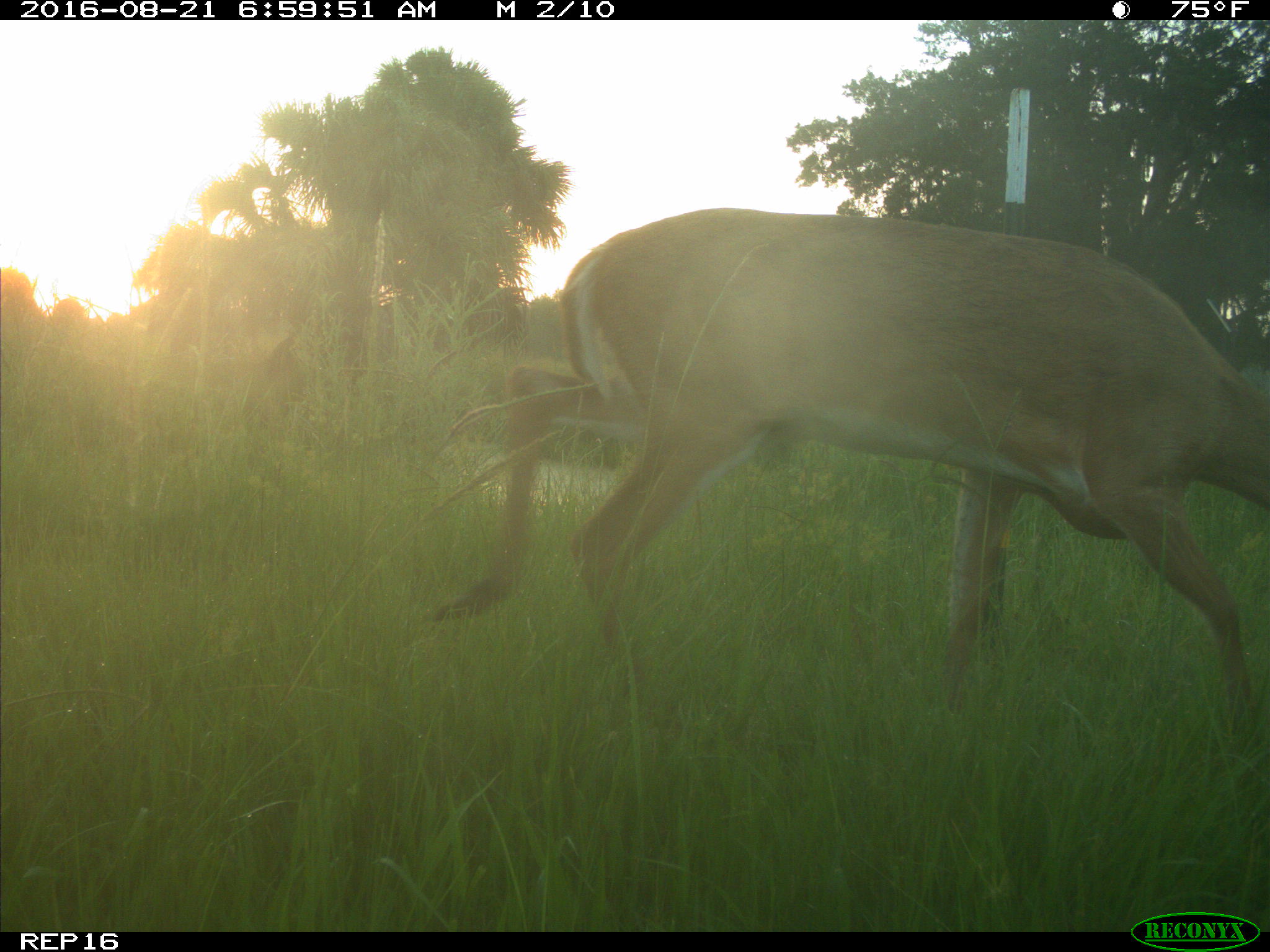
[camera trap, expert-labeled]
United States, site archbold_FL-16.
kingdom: Animalia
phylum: Chordata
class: Mammalia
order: Artiodactyla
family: Cervidae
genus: Odocoileus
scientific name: Odocoileus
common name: deer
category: unidentified deer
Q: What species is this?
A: Unidentified deer (deer) (Odocoileus).